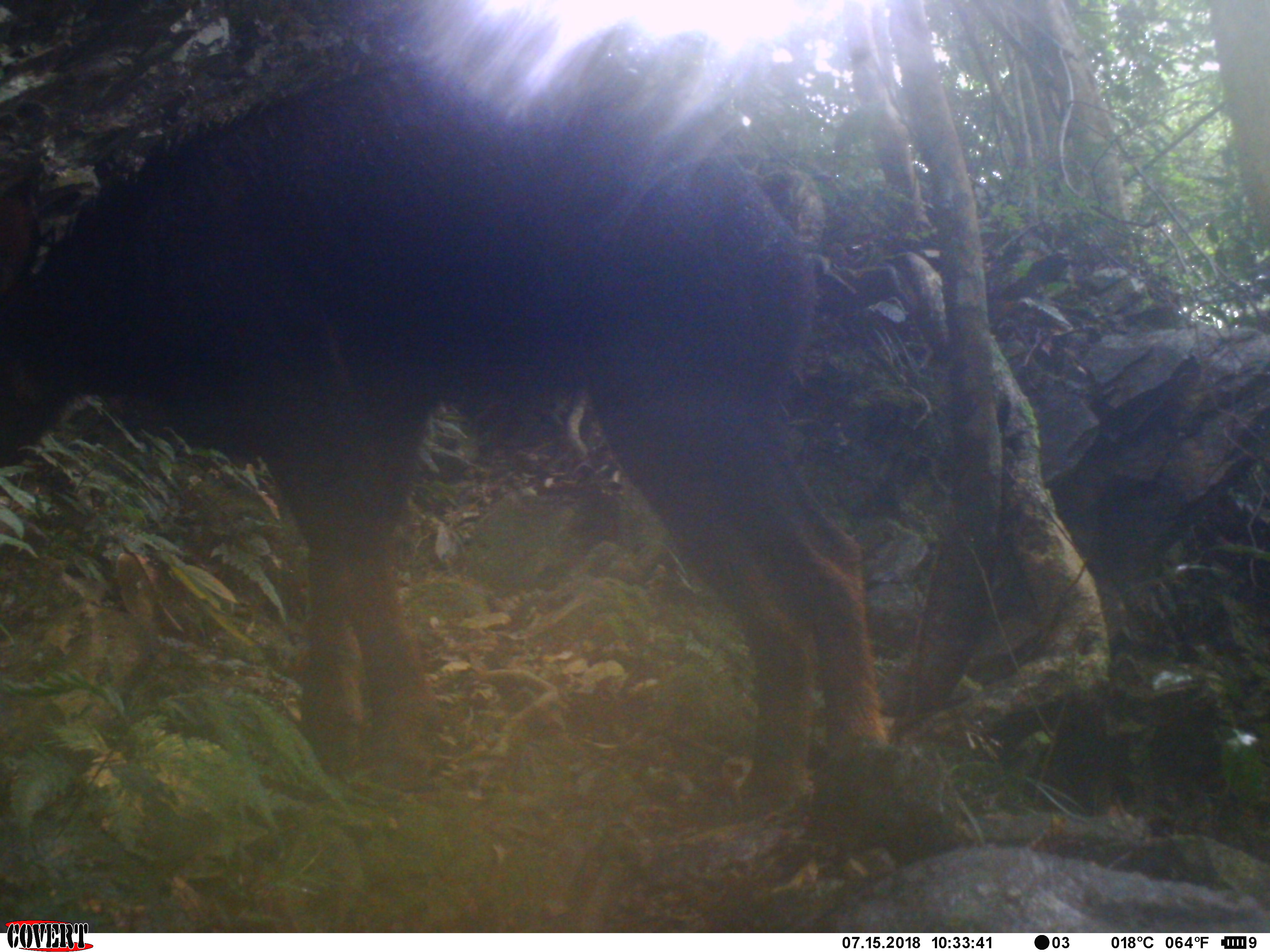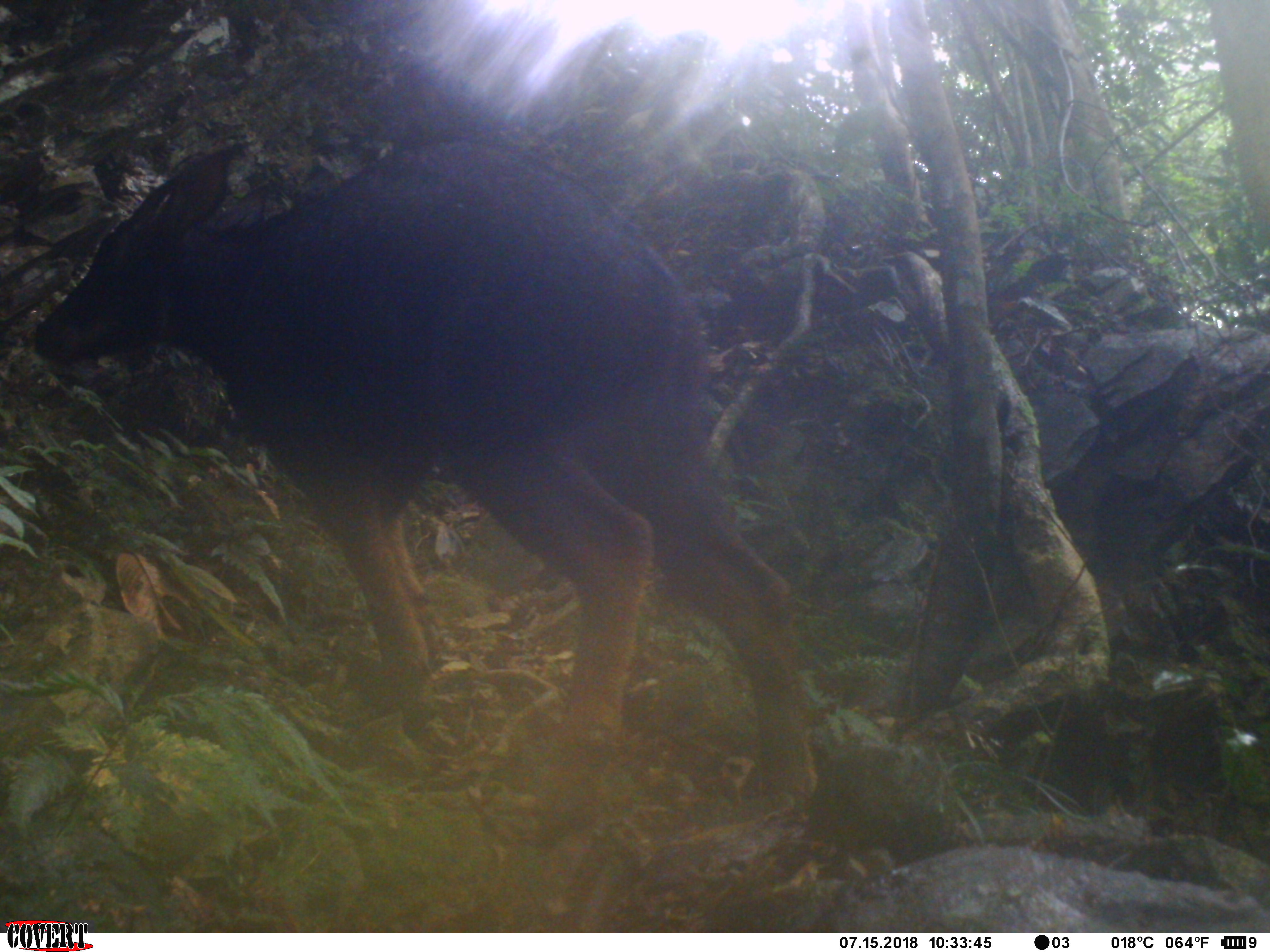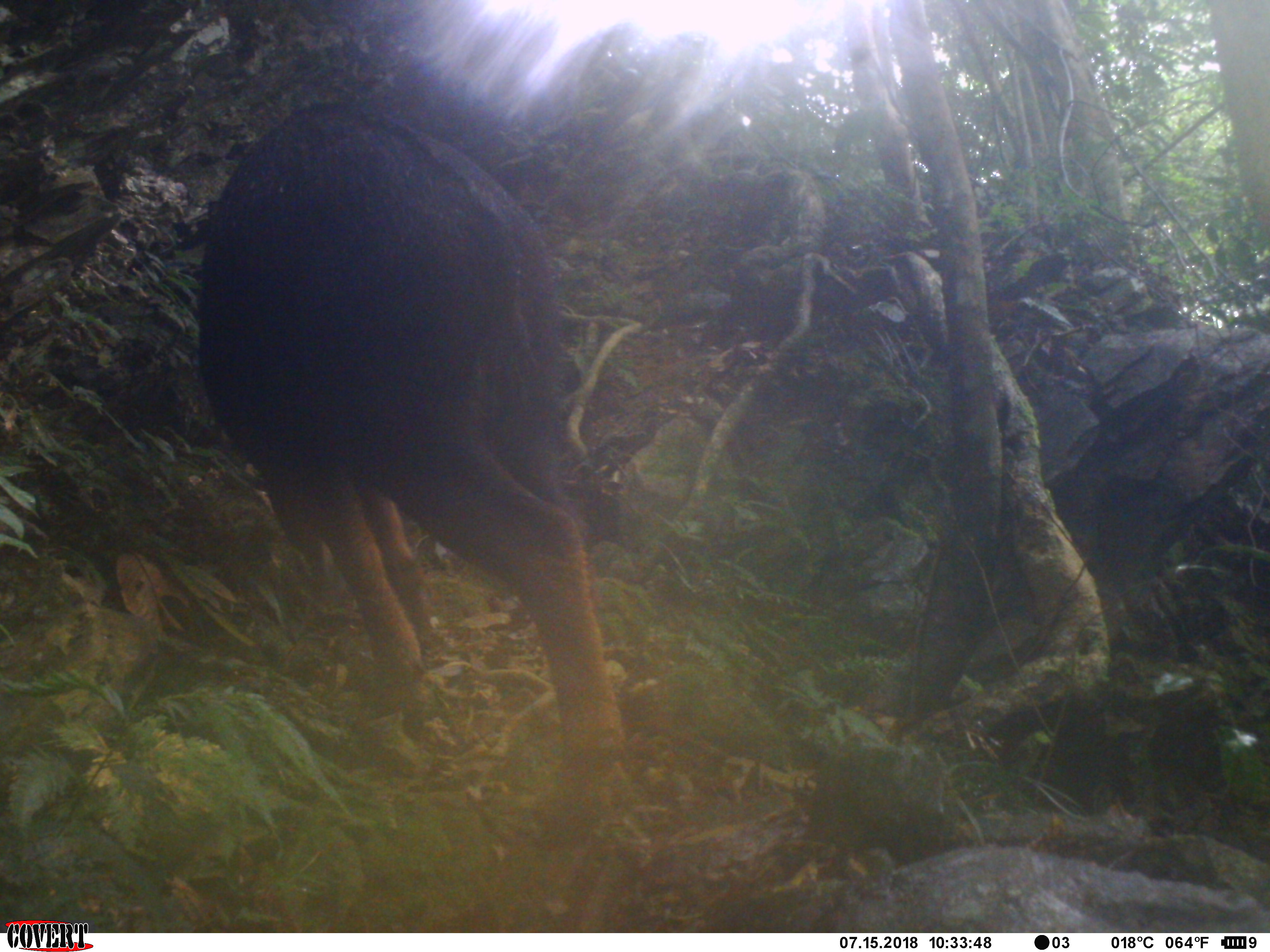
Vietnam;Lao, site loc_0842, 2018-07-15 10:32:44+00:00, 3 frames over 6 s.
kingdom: Animalia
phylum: Chordata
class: Mammalia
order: Artiodactyla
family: Bovidae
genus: Capricornis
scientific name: Capricornis sumatraensis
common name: chinese serow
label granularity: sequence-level